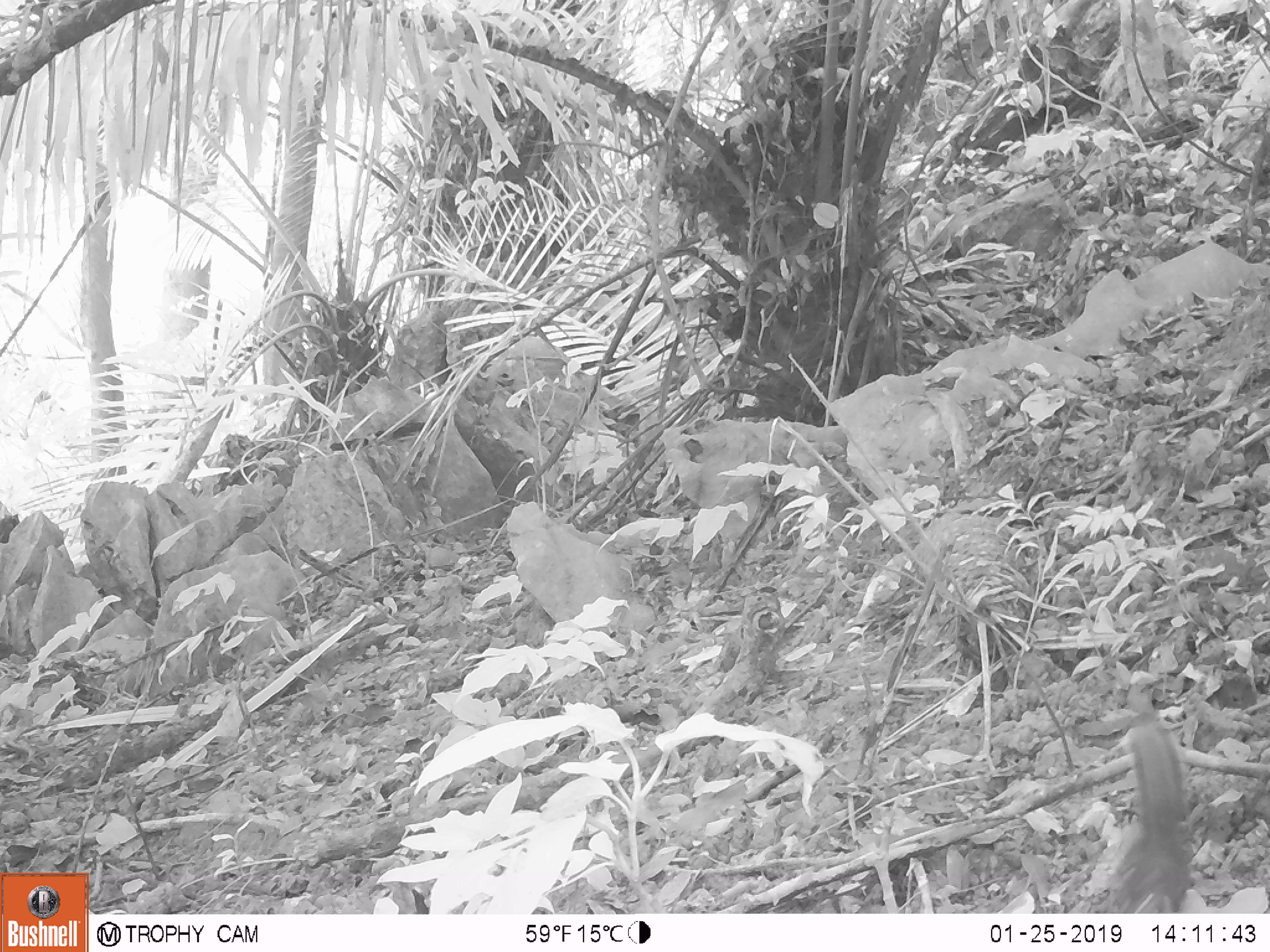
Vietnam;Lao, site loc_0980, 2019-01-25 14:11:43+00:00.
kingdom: Animalia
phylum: Chordata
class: Mammalia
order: Rodentia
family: Sciuridae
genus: Dremomys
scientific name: Dremomys rufigenis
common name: red-cheeked squirrel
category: red cheeked squirrel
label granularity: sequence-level